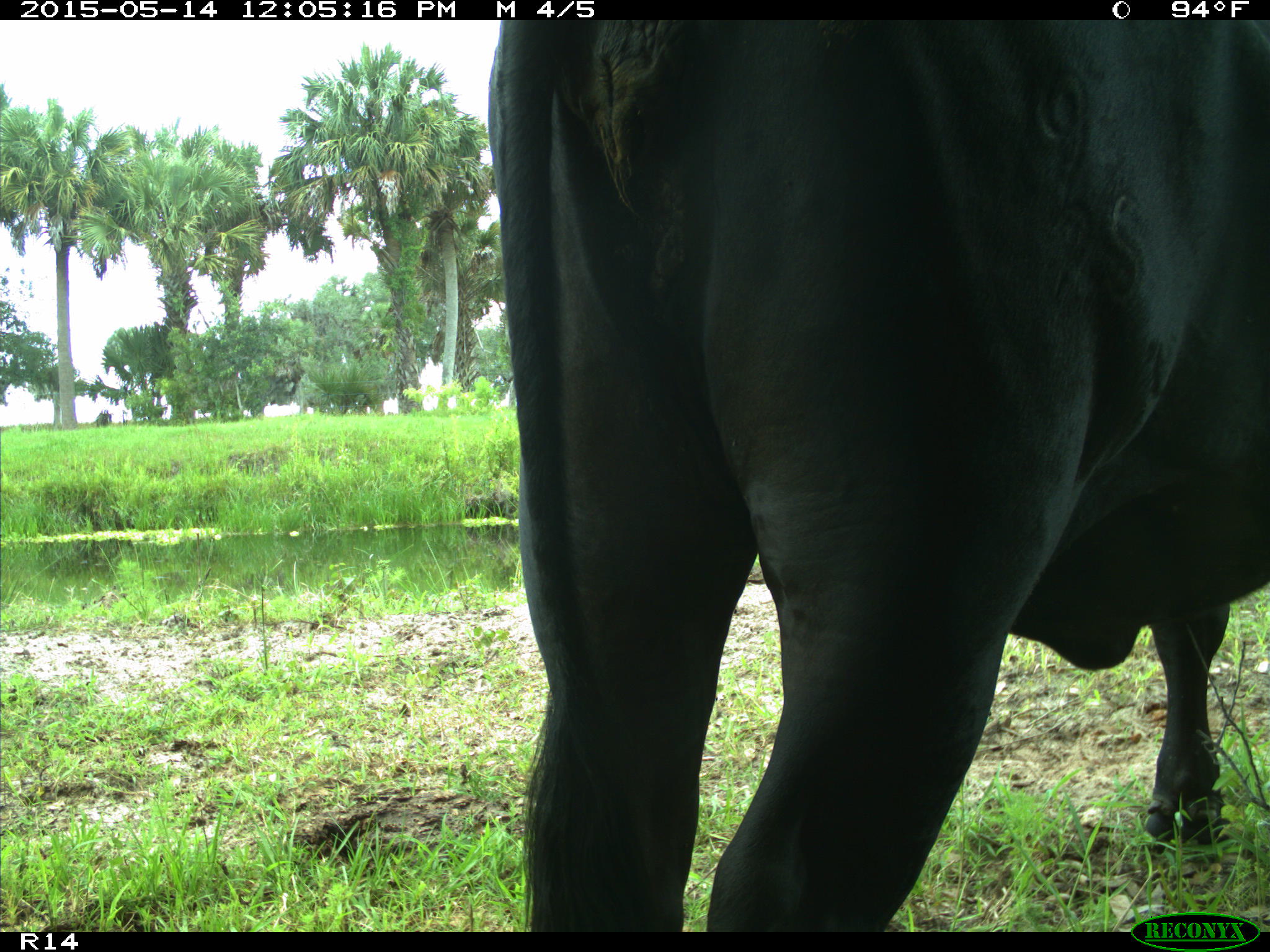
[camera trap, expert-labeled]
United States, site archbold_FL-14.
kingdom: Animalia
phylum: Chordata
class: Mammalia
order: Artiodactyla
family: Bovidae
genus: Bos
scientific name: Bos taurus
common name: domestic cow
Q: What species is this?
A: Bos taurus (domestic cow).